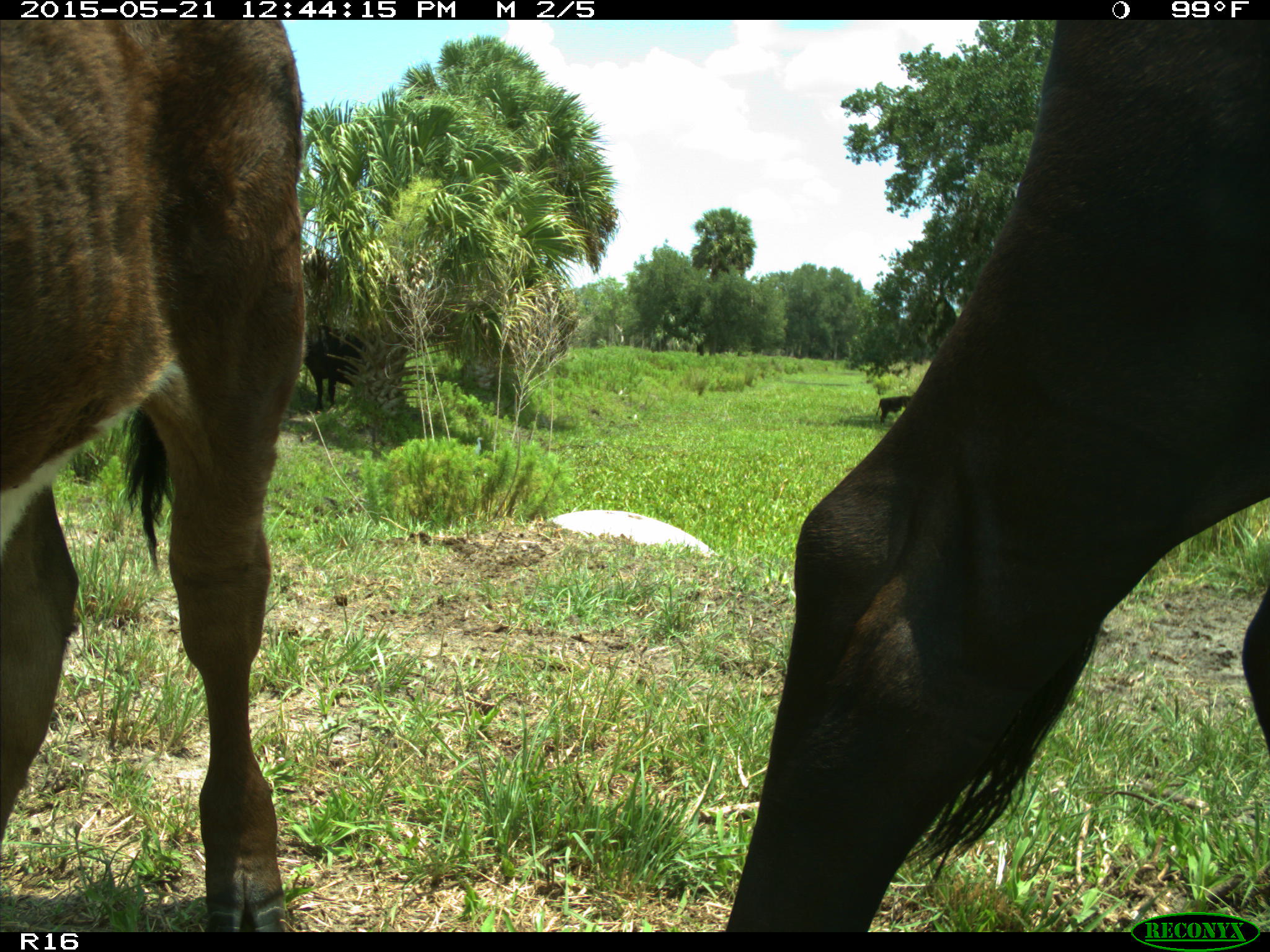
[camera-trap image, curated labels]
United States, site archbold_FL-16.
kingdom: Animalia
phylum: Chordata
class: Mammalia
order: Artiodactyla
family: Bovidae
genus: Bos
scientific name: Bos taurus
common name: domestic cow